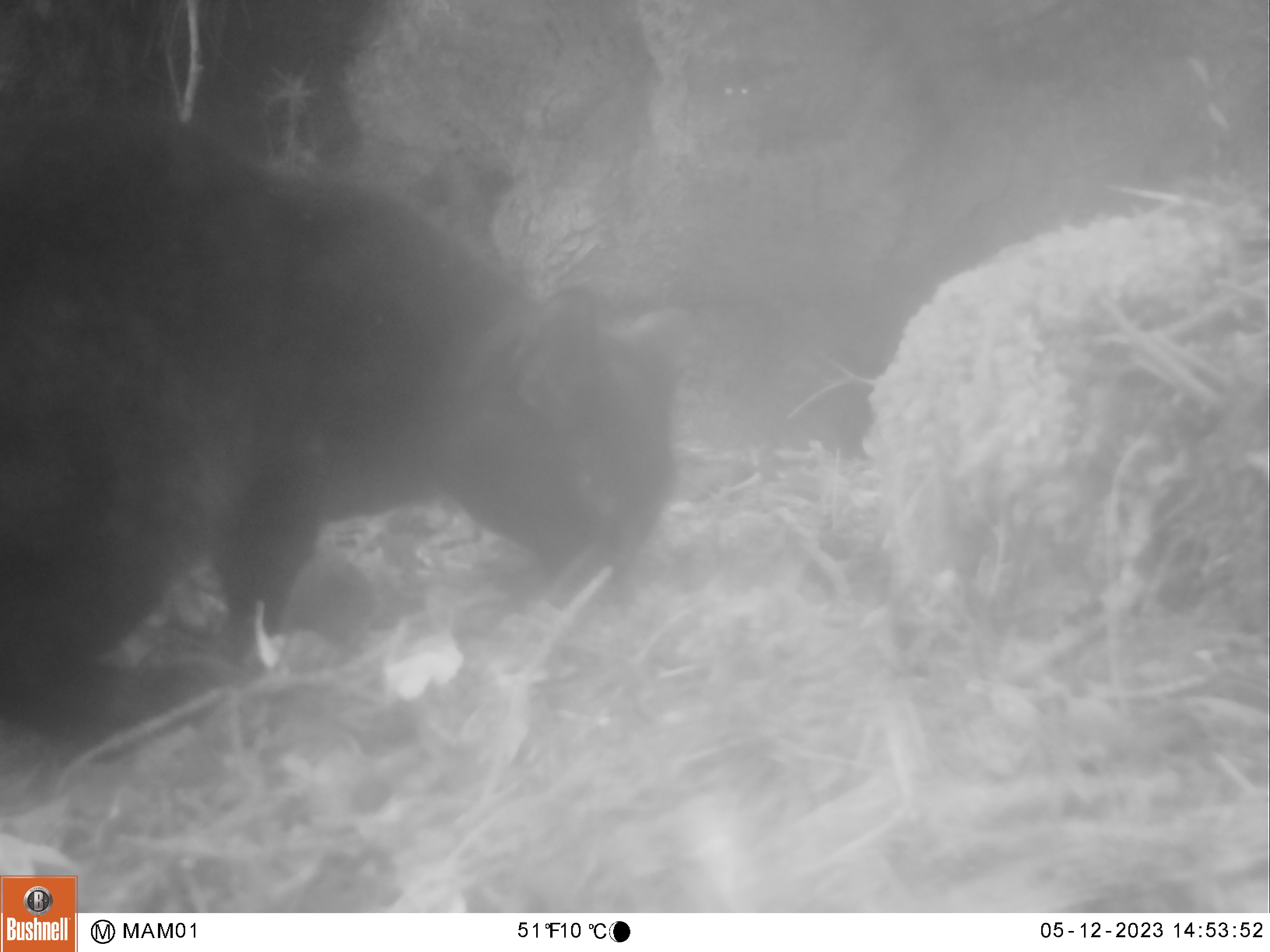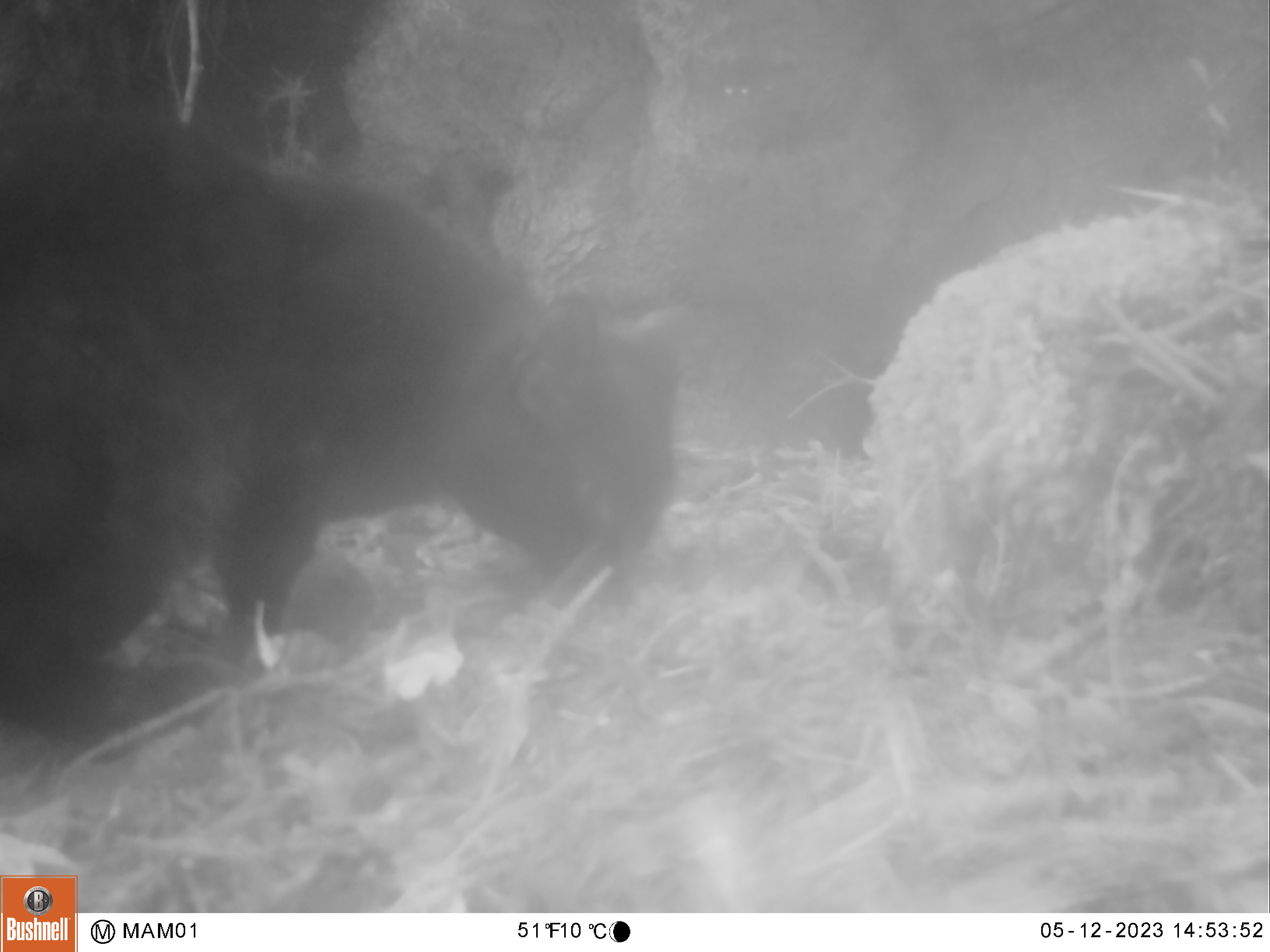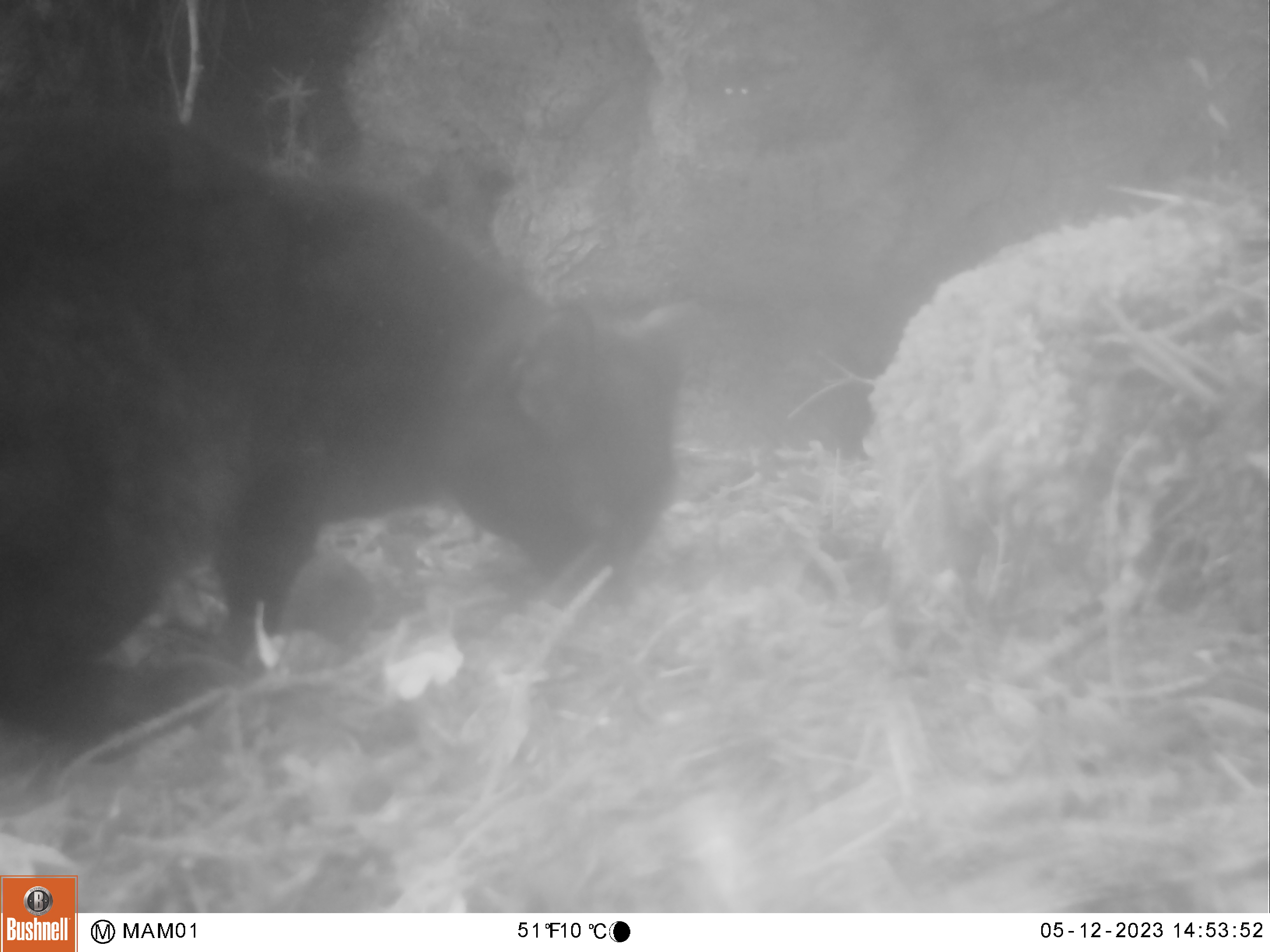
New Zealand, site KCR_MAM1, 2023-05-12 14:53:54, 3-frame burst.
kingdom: Animalia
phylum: Chordata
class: Mammalia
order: Carnivora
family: Felidae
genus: Felis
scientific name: Felis catus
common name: domestic cat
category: cat